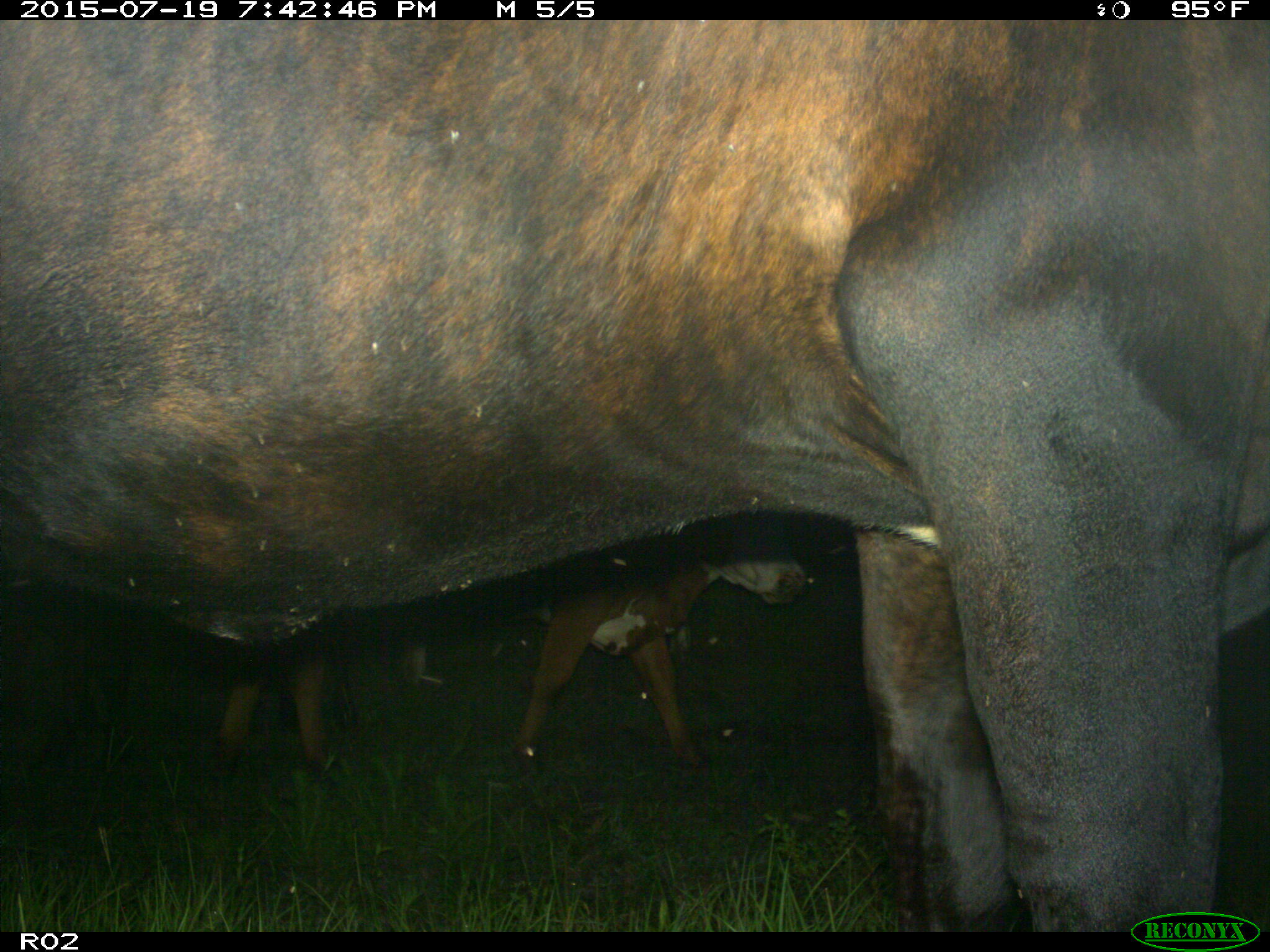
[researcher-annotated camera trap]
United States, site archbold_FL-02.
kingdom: Animalia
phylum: Chordata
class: Mammalia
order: Artiodactyla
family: Bovidae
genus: Bos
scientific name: Bos taurus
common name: domestic cow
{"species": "Bos taurus (domestic cow)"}